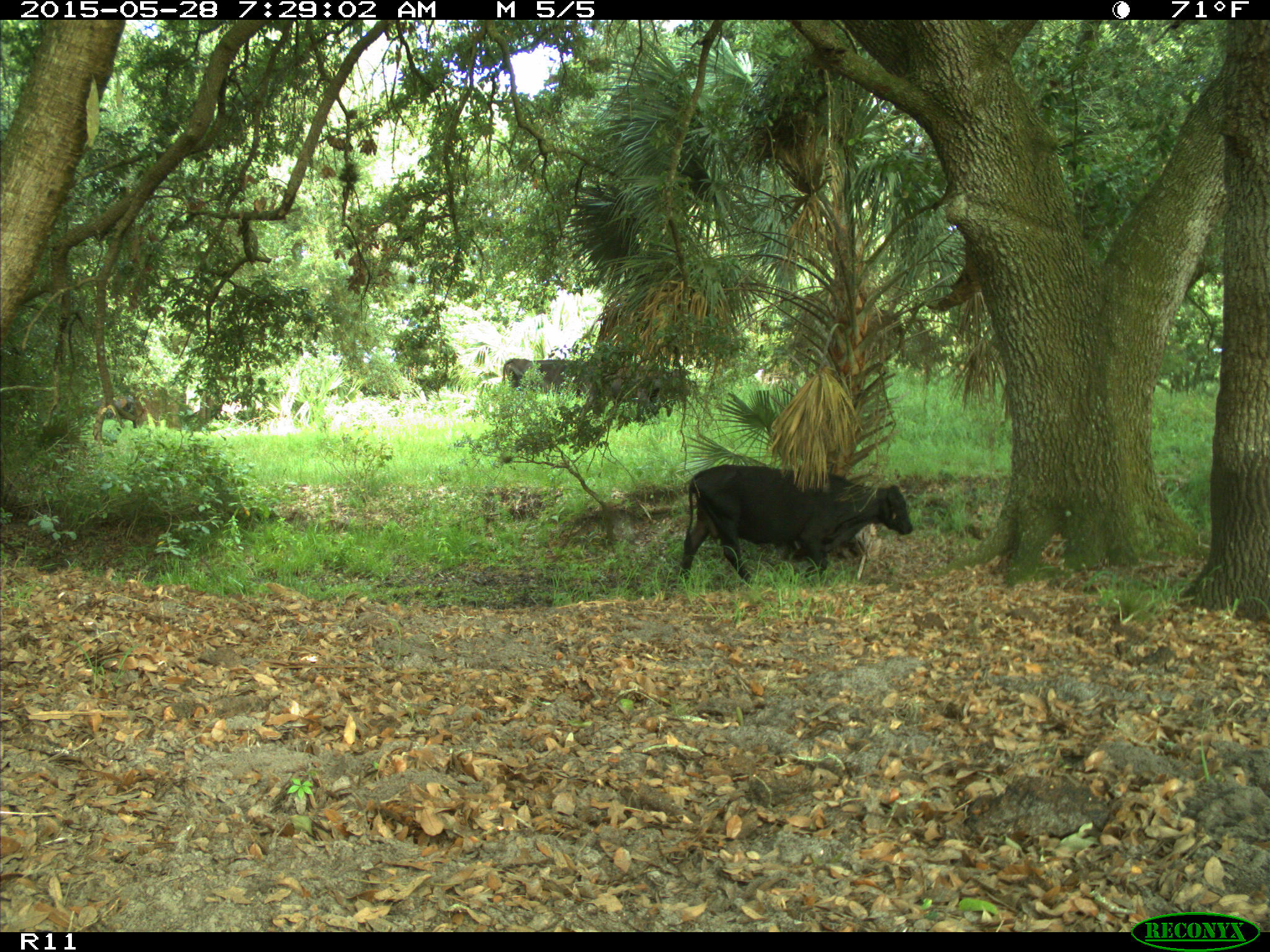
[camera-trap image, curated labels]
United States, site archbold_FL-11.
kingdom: Animalia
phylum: Chordata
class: Mammalia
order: Artiodactyla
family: Bovidae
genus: Bos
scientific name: Bos taurus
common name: domestic cow